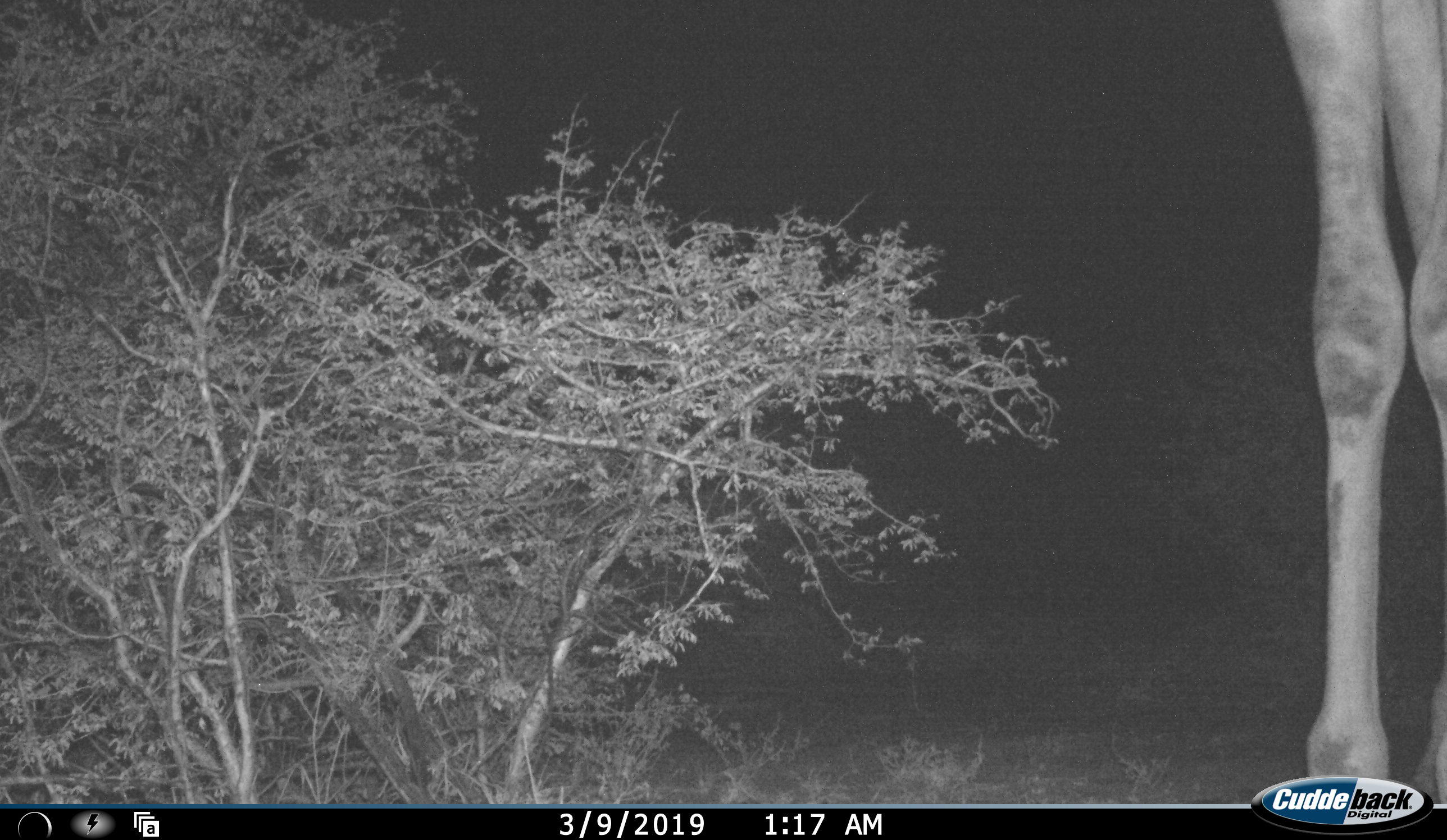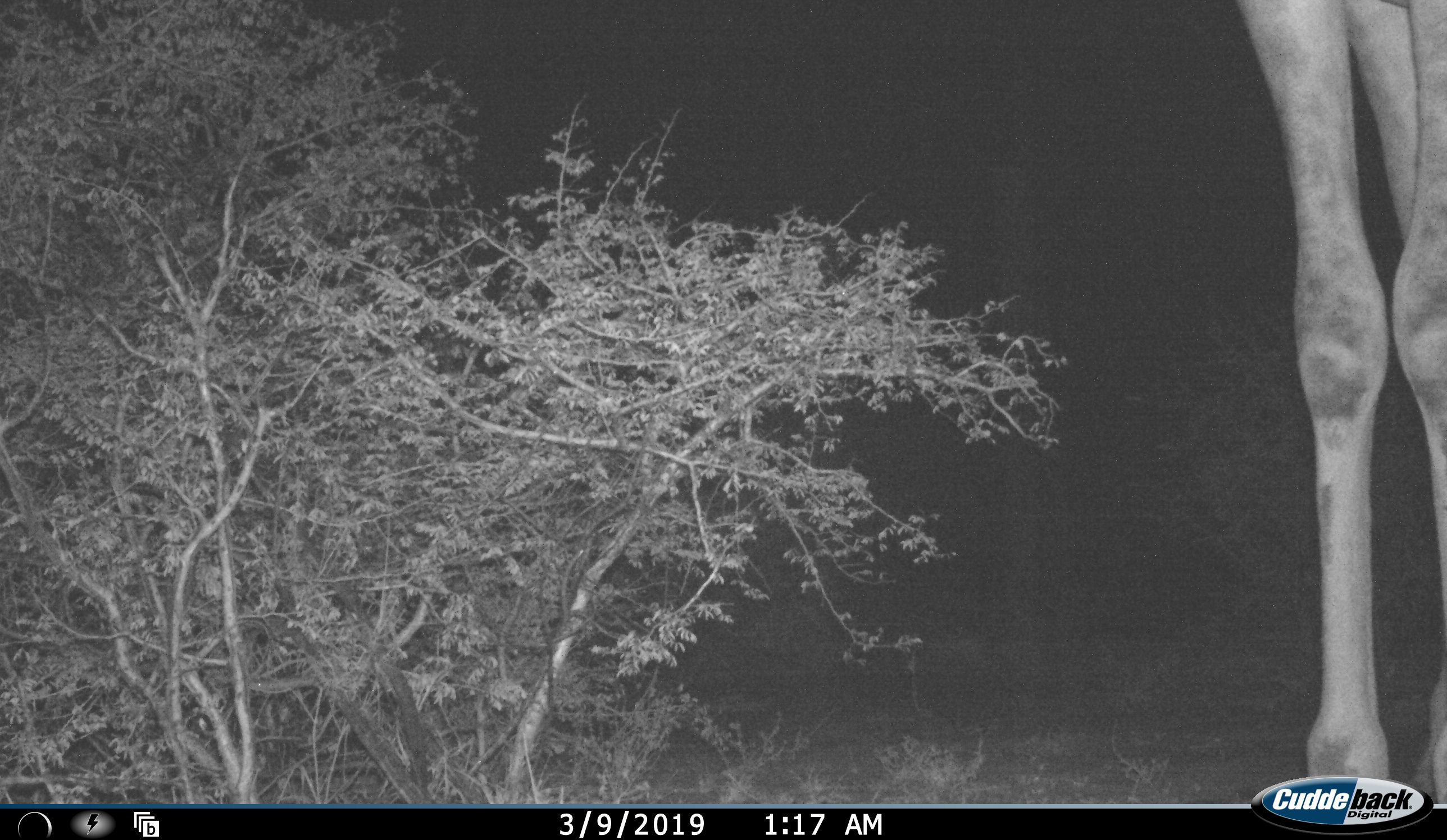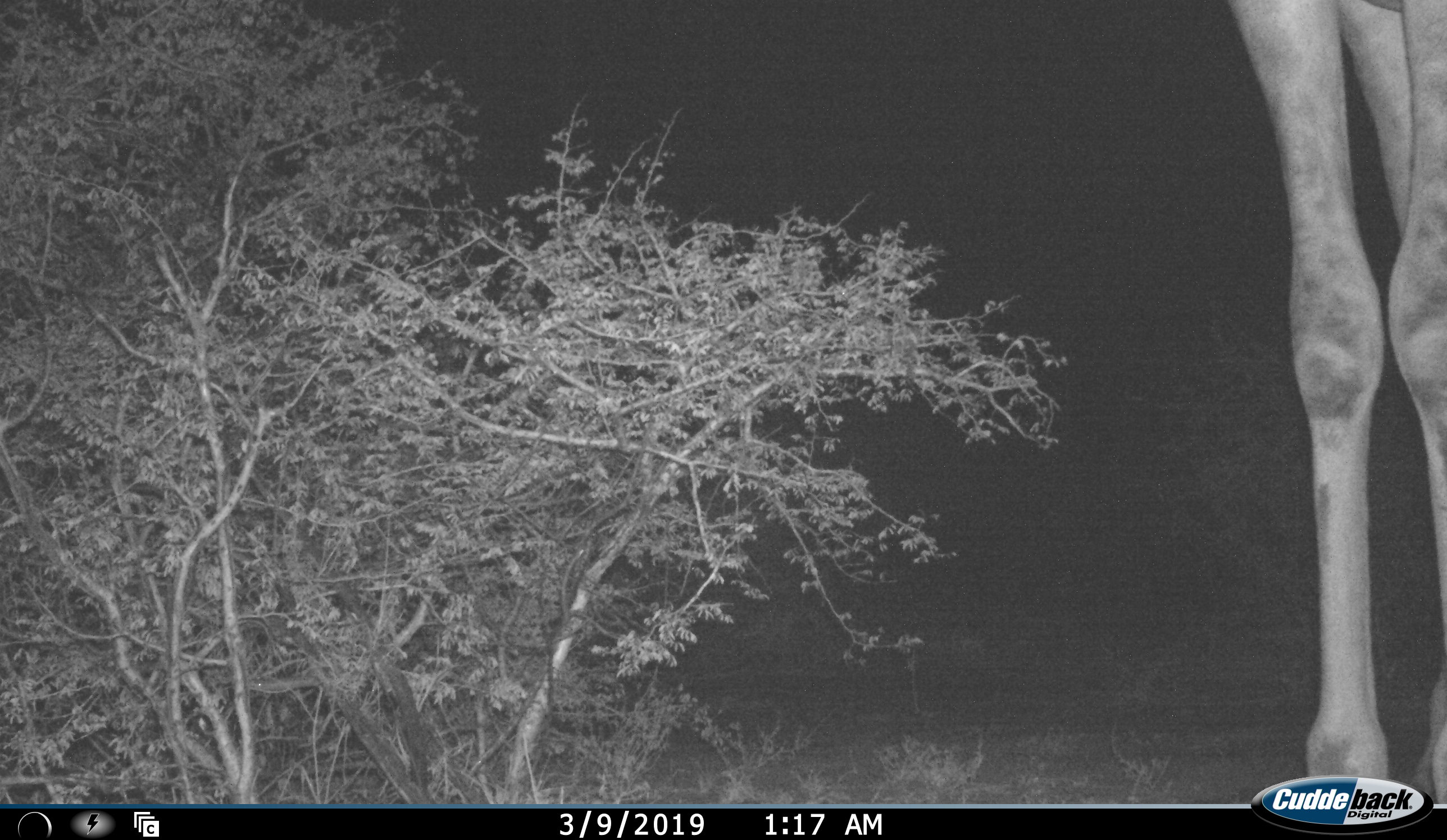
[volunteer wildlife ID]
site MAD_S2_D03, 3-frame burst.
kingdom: Animalia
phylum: Chordata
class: Mammalia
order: Artiodactyla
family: Giraffidae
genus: Giraffa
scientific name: Giraffa camelopardalis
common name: giraffe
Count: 1.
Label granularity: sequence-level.